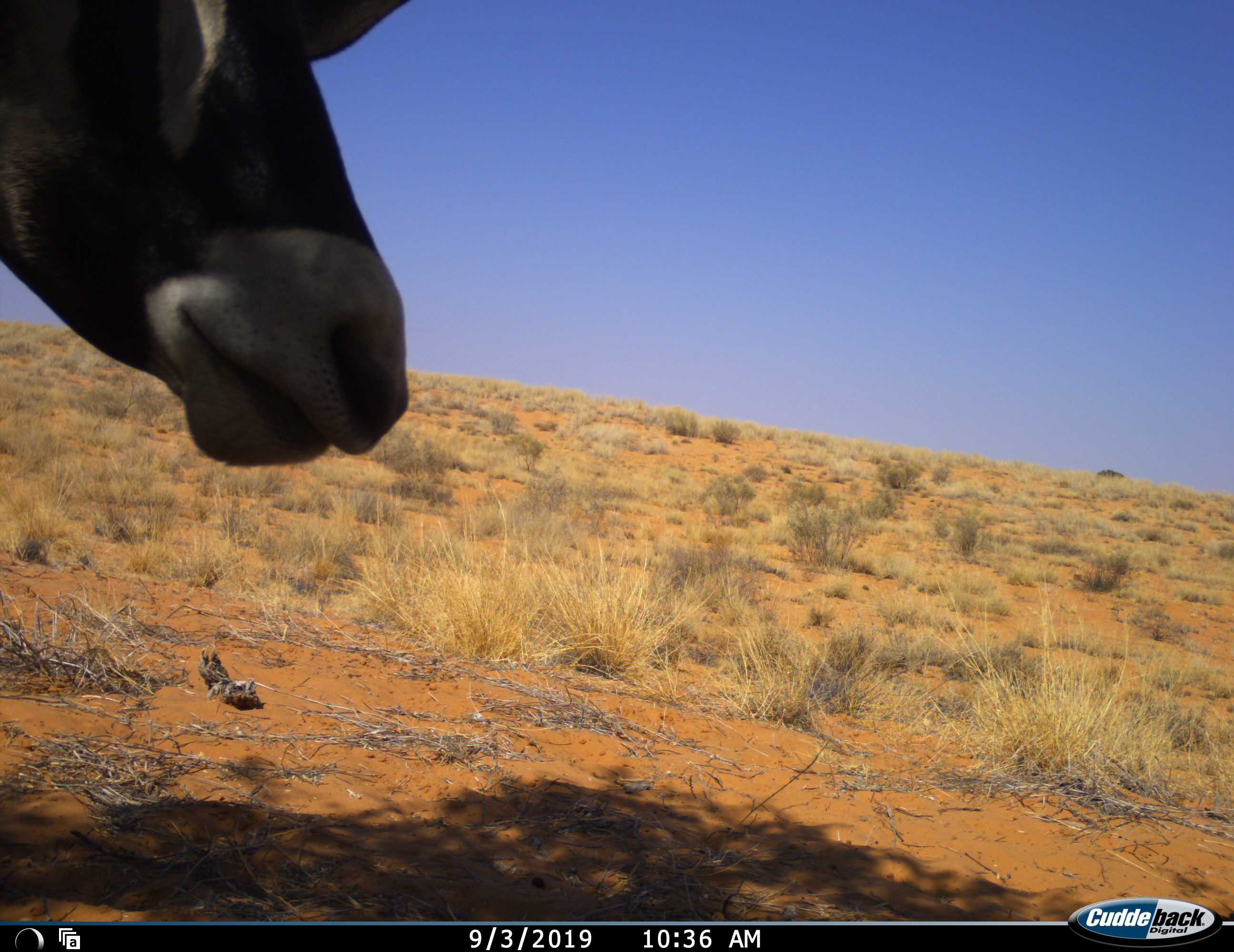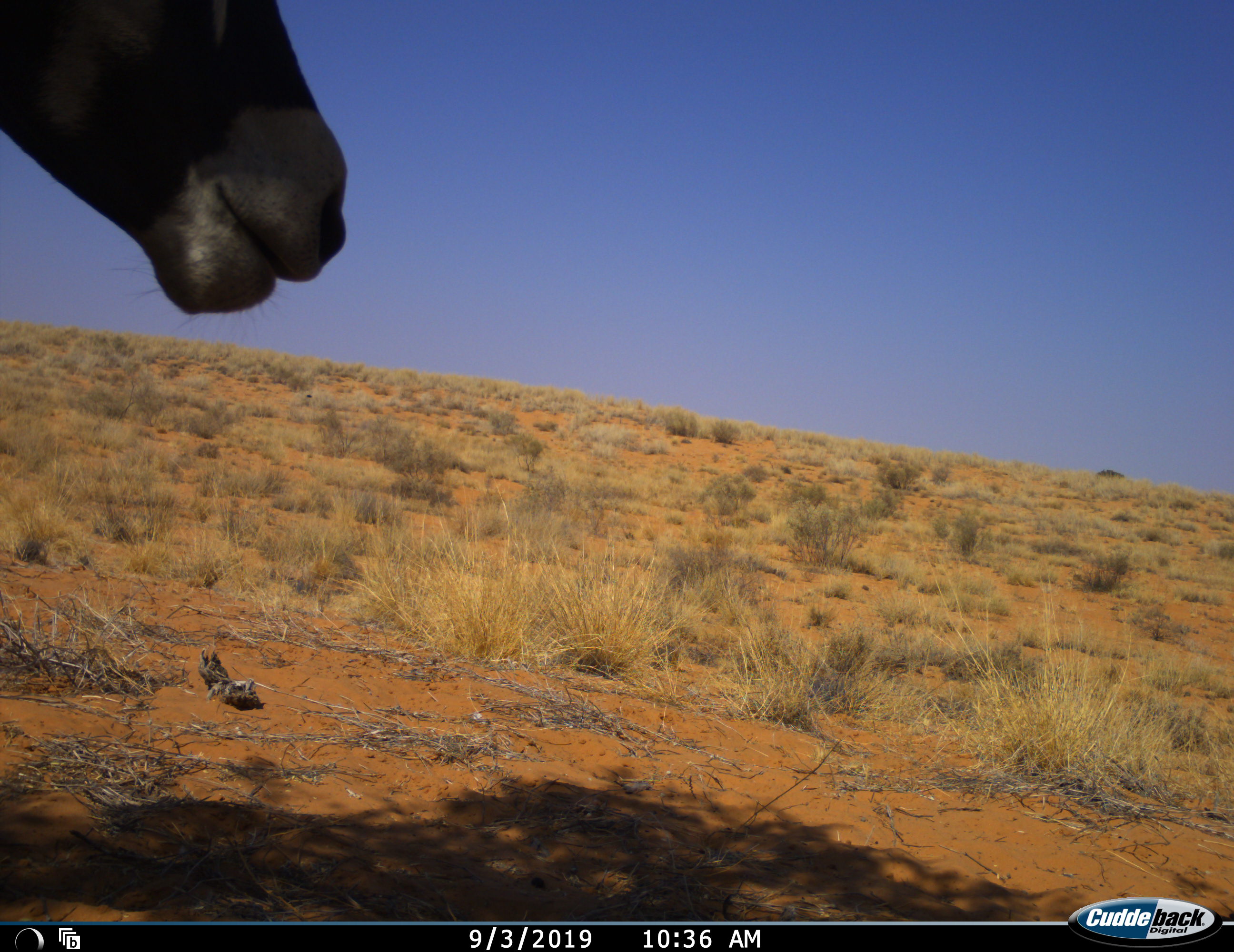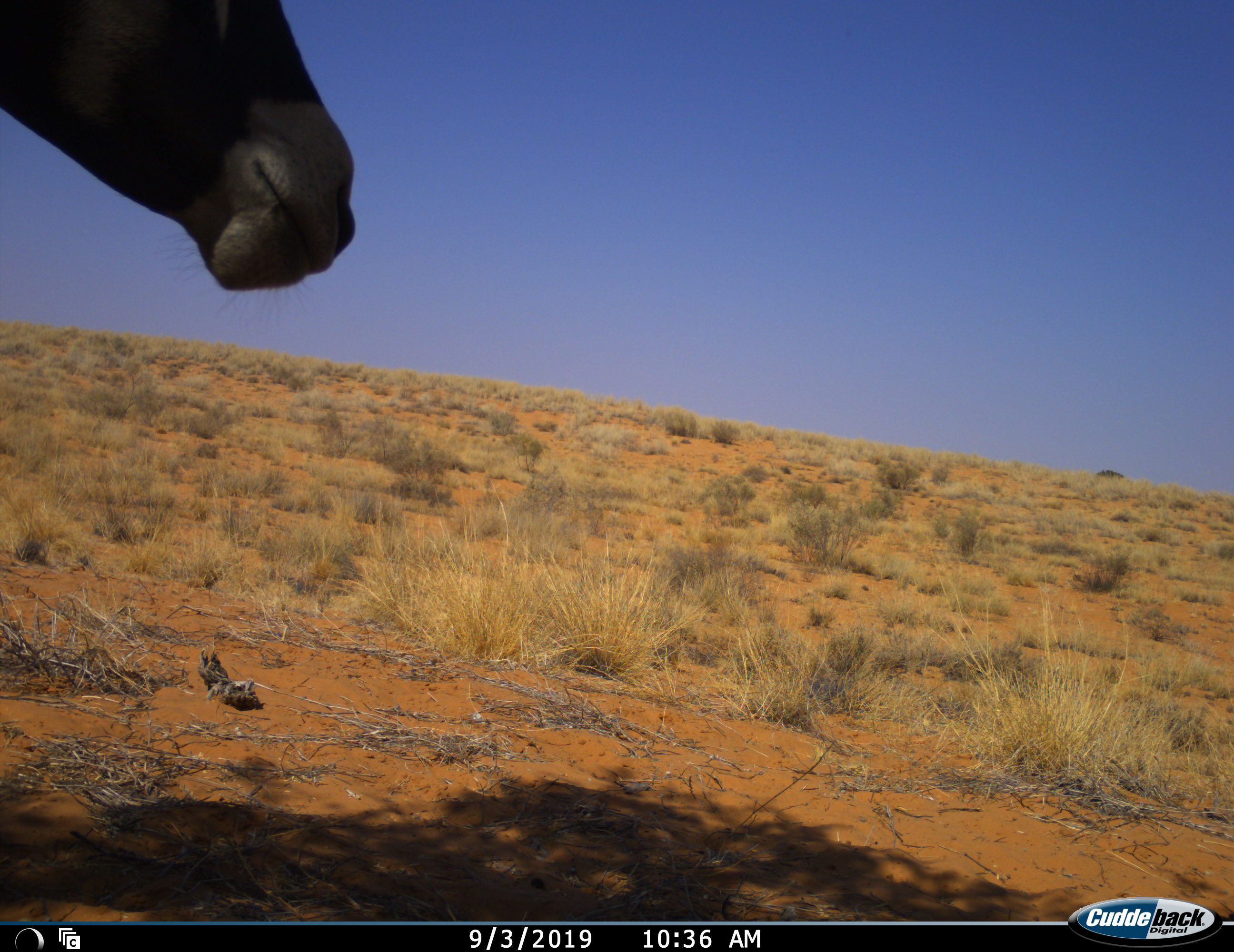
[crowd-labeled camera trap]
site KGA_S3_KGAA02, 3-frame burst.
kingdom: Animalia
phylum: Chordata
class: Mammalia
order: Artiodactyla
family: Bovidae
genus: Oryx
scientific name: Oryx gazella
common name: gemsbok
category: oryx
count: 1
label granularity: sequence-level